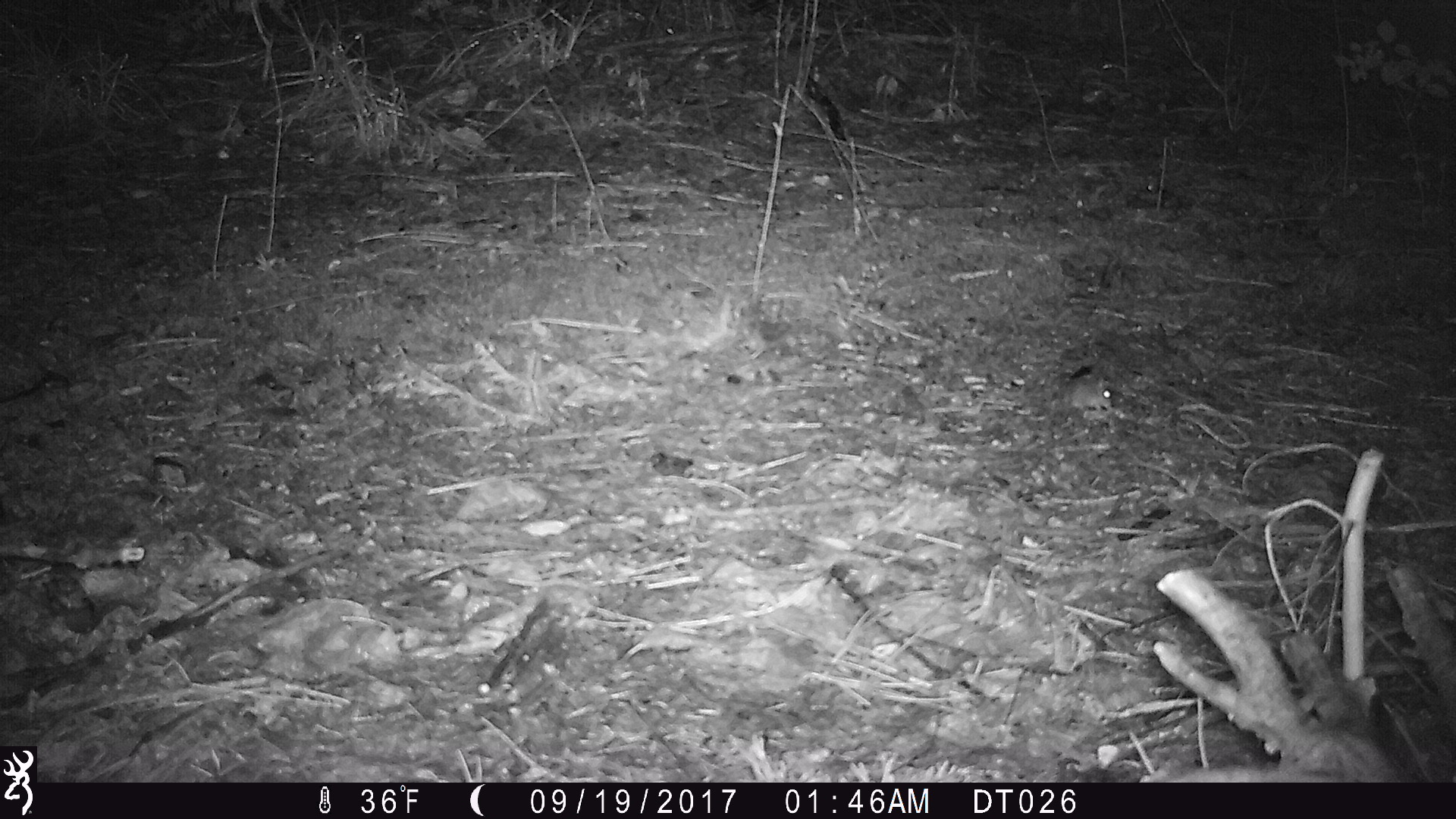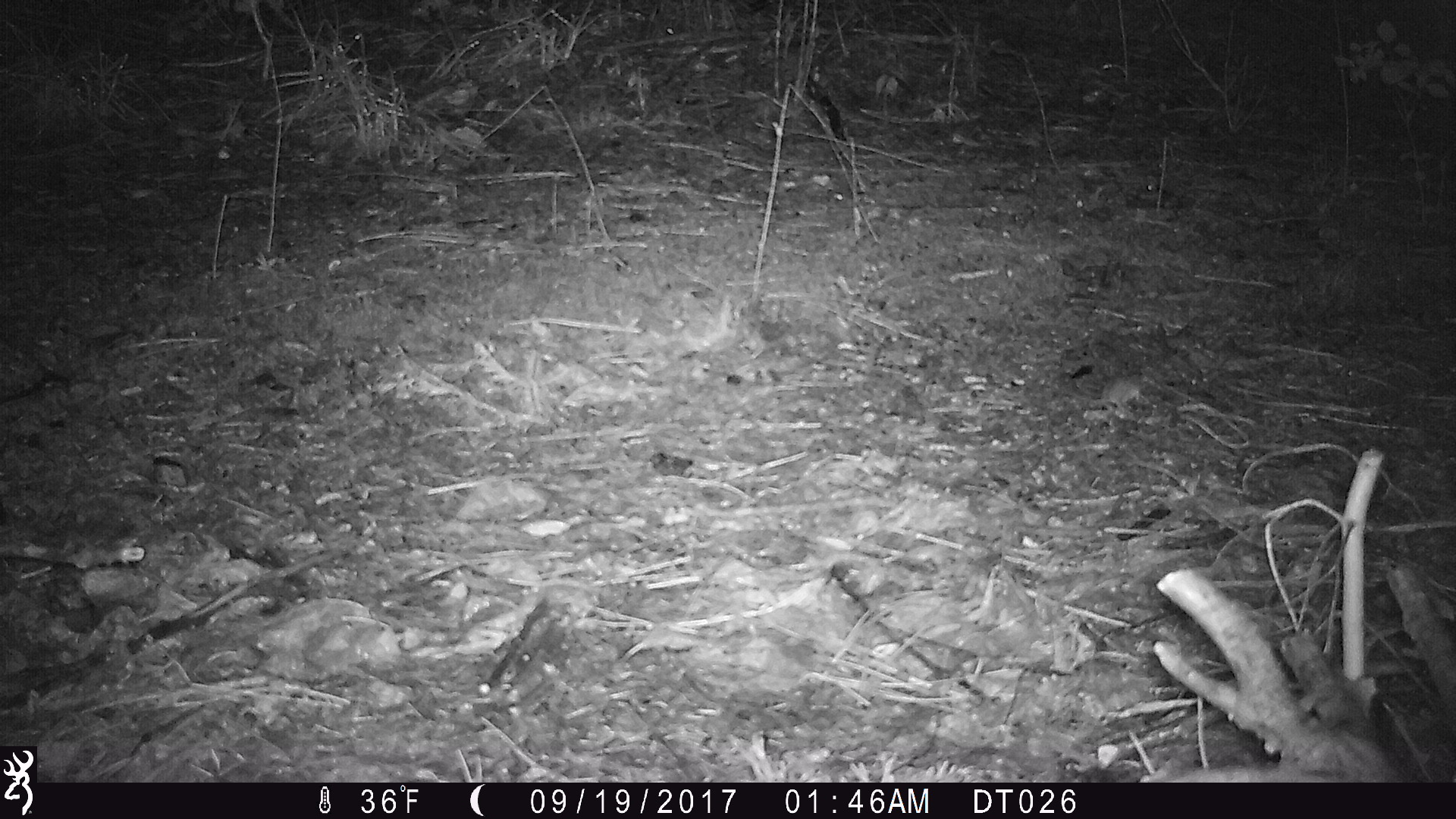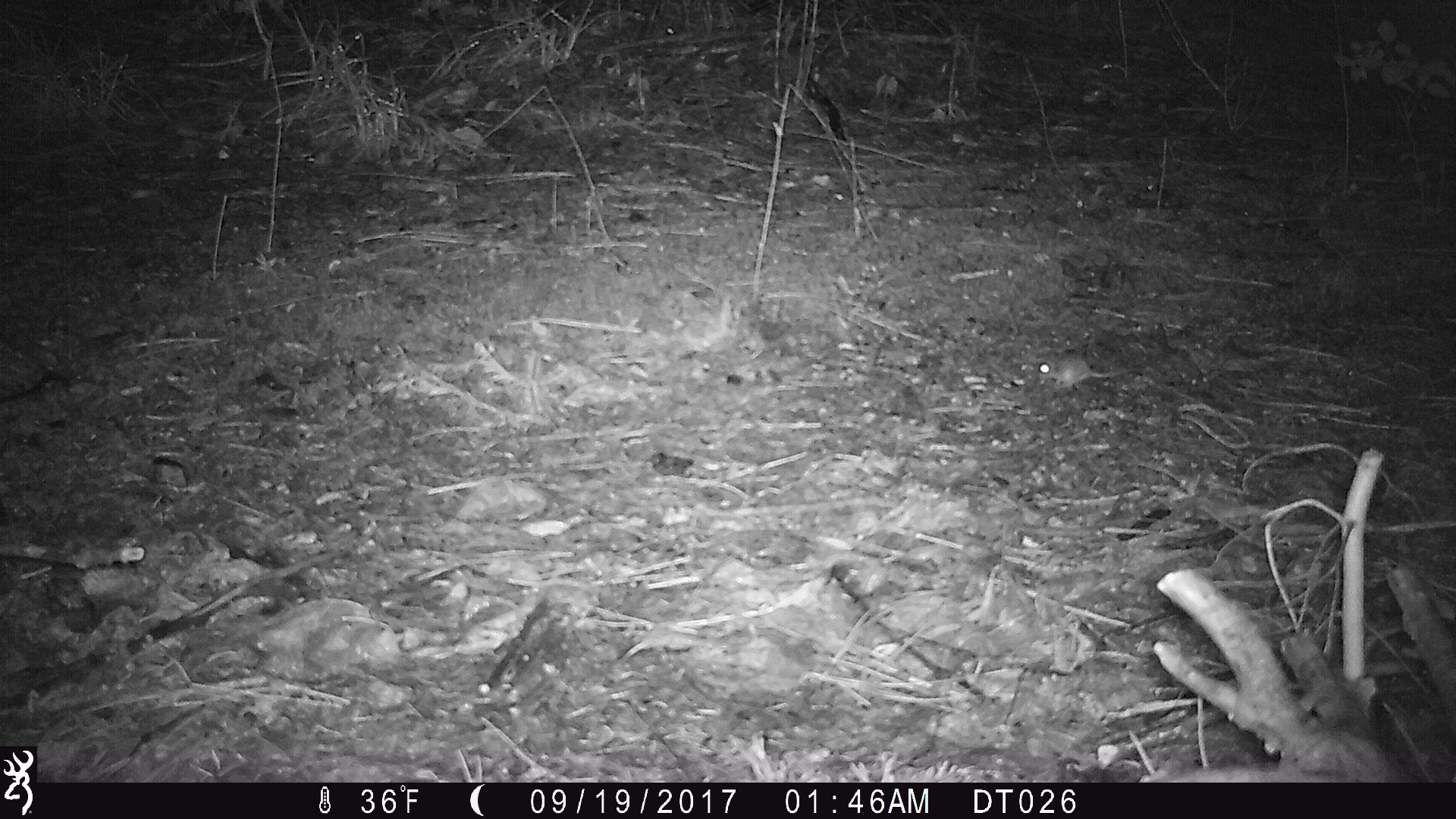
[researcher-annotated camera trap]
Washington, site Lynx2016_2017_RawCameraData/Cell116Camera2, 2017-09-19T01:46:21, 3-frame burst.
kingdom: Animalia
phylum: Chordata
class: Mammalia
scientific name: Mammalia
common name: small mammal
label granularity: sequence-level